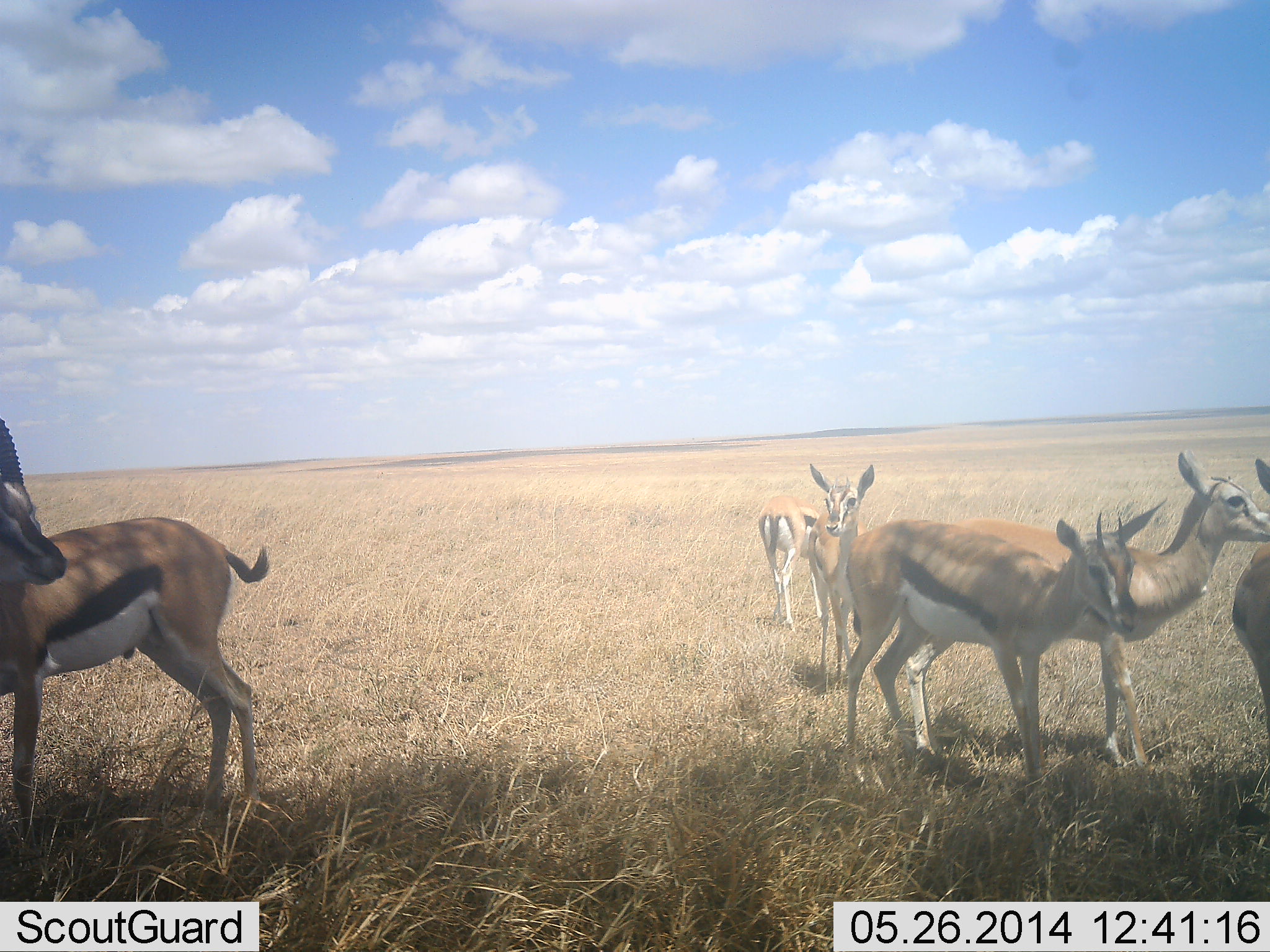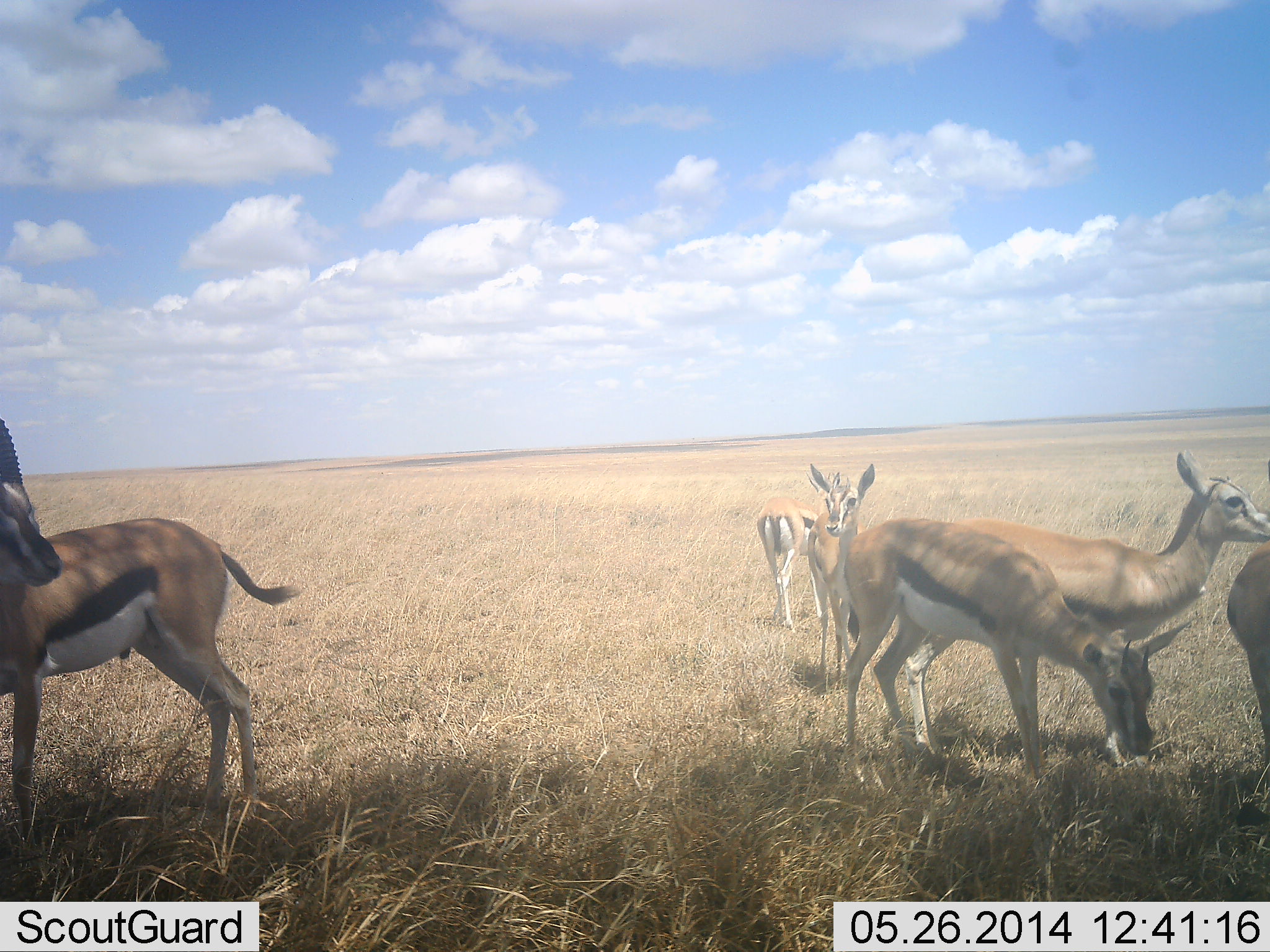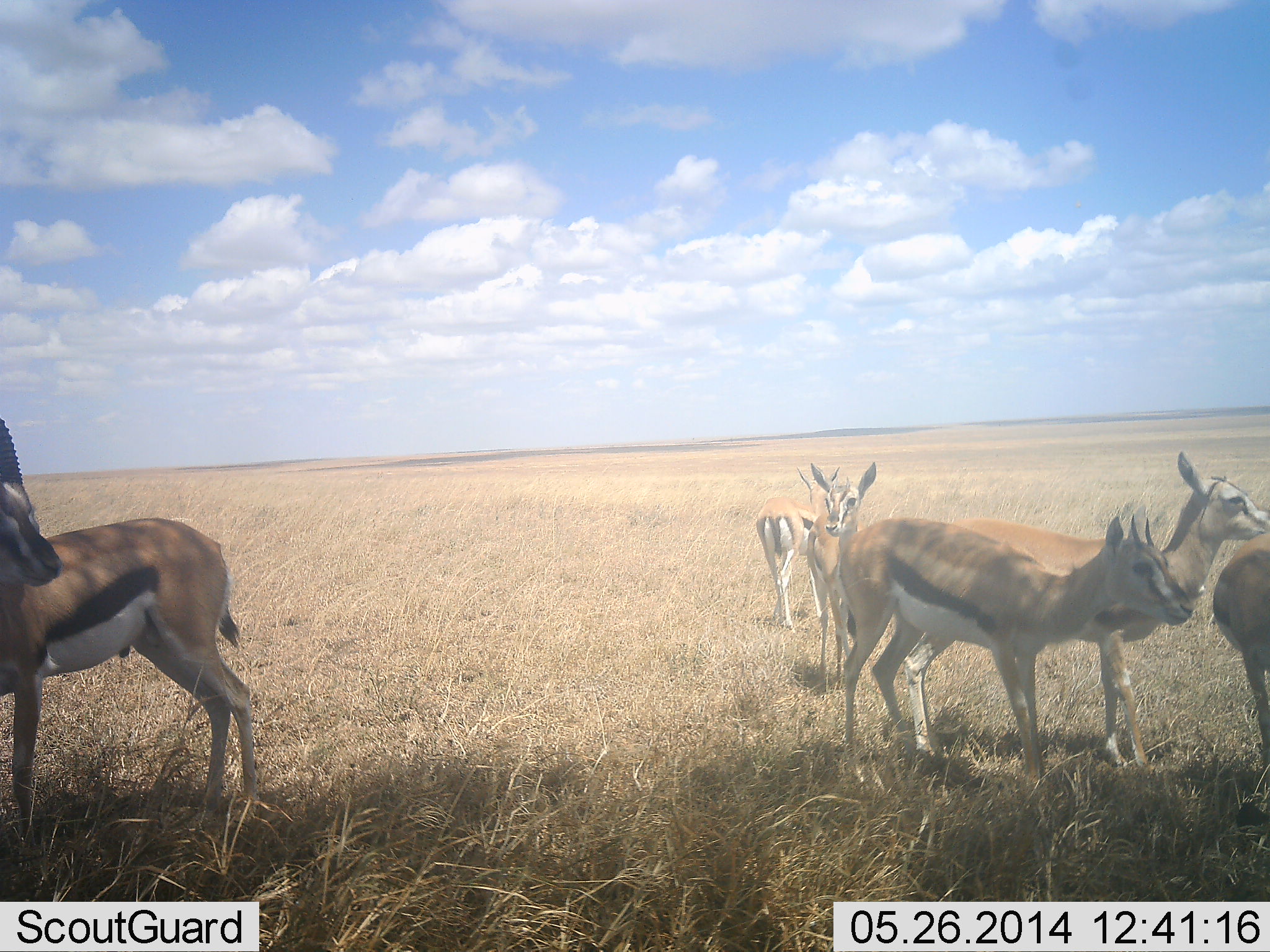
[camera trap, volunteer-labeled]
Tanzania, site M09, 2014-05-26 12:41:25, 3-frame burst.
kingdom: Animalia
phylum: Chordata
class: Mammalia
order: Artiodactyla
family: Bovidae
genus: Eudorcas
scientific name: Eudorcas thomsonii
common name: thomson's gazelle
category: gazellethomsons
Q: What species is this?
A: Gazellethomsons (thomson's gazelle) (Eudorcas thomsonii).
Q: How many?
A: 6.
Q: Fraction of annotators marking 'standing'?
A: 80%.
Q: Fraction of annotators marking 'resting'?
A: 0%.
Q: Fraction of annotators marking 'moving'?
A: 0%.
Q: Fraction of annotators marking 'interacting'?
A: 10%.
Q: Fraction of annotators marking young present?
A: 10%.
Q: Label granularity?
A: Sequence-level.